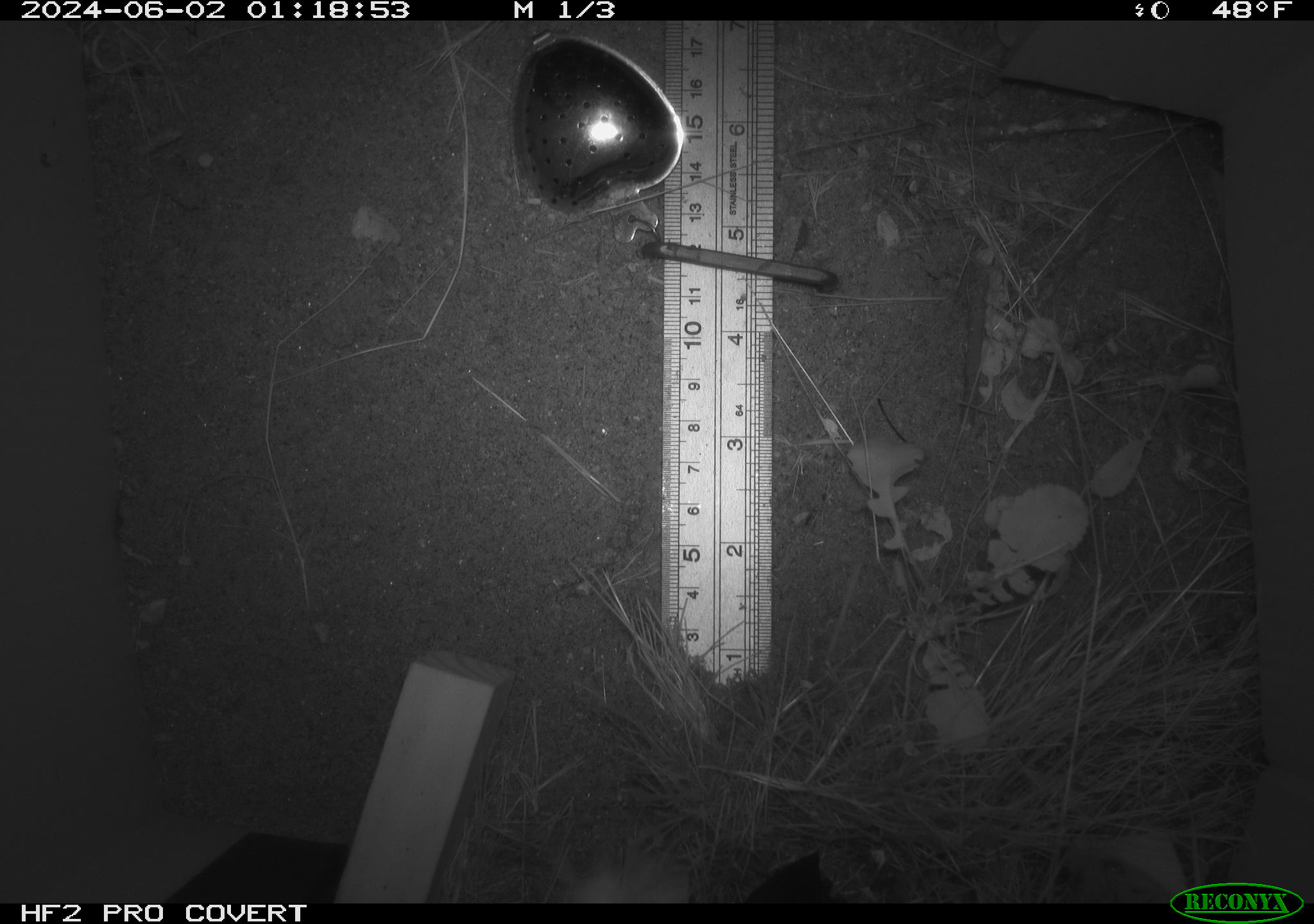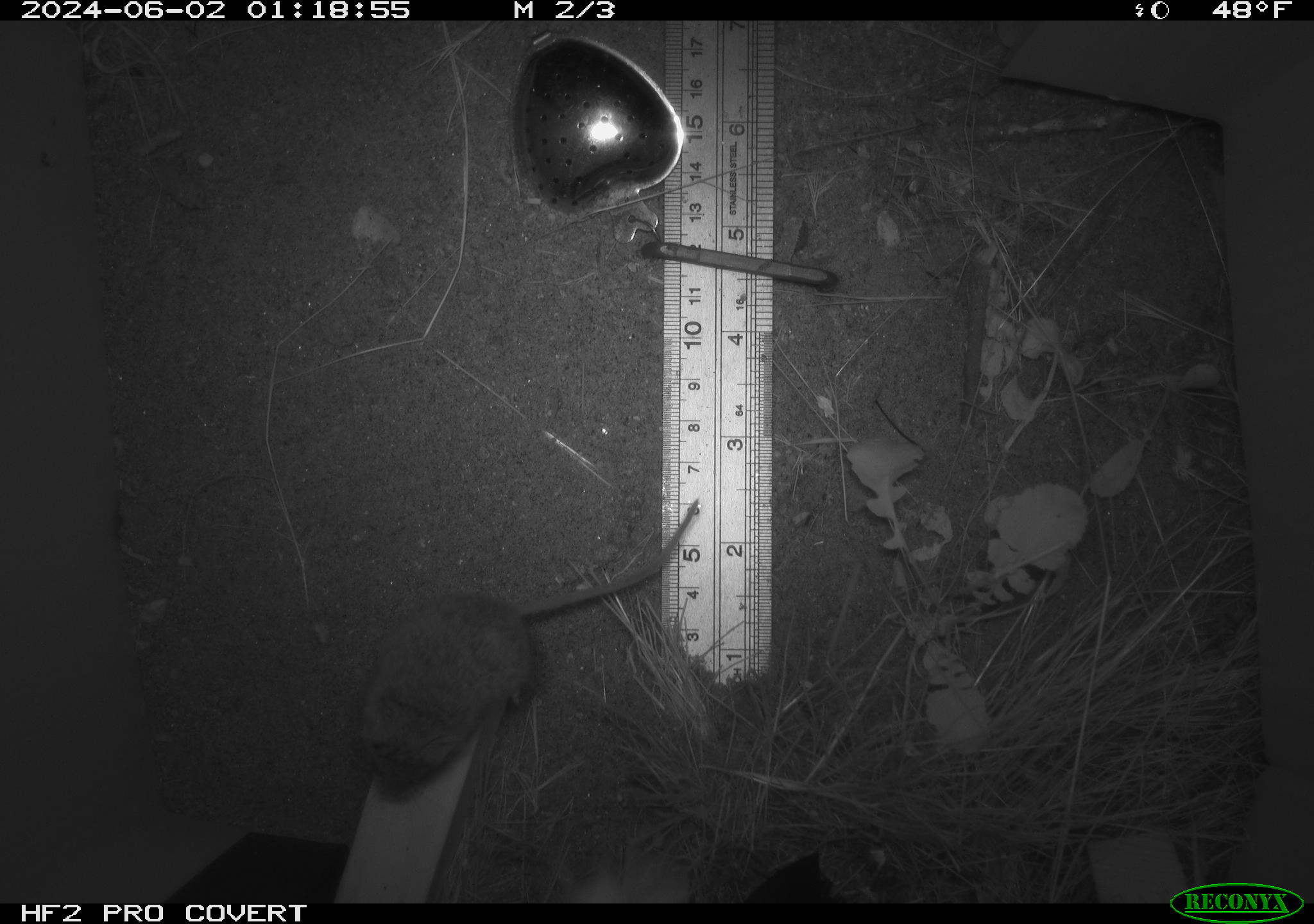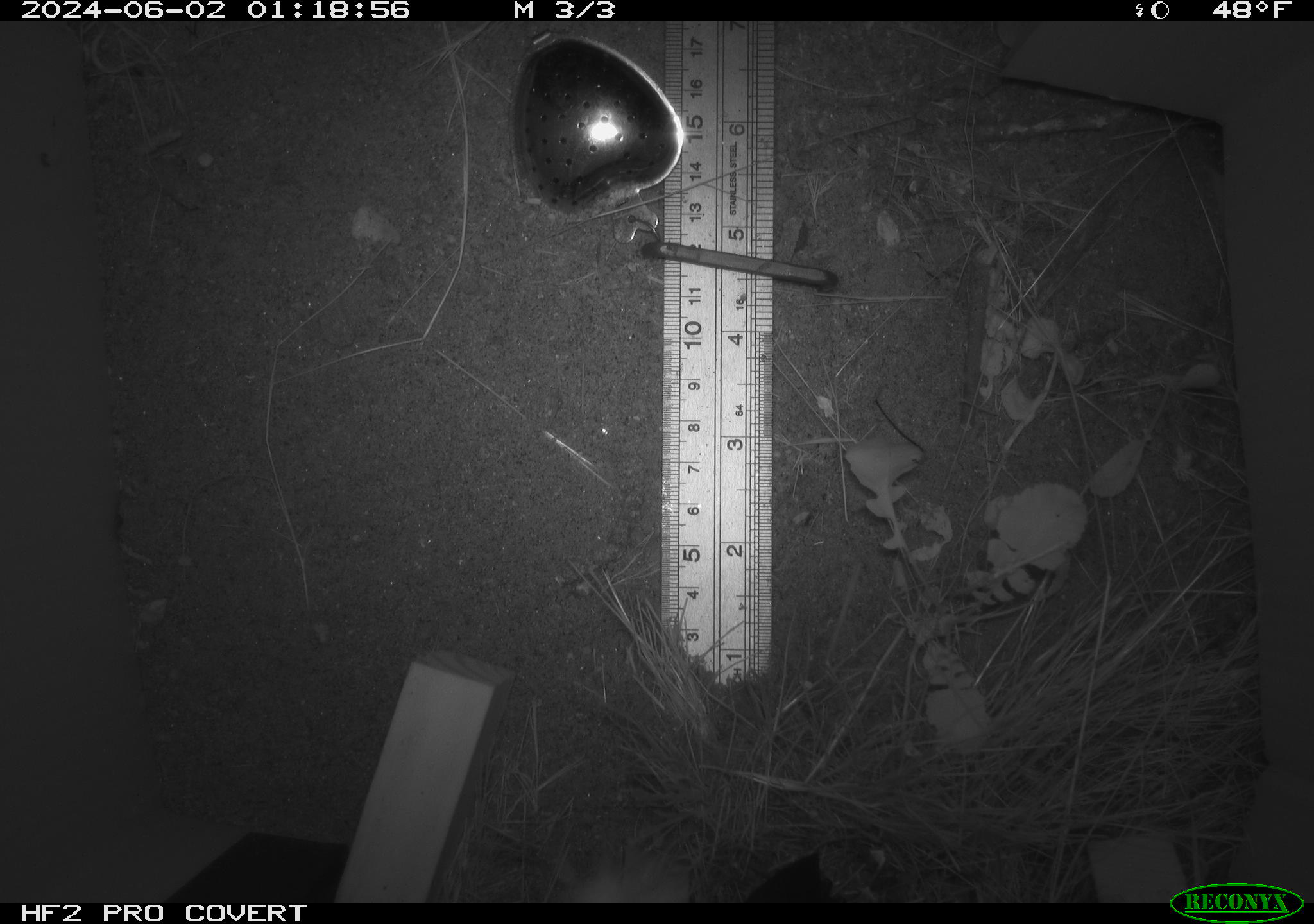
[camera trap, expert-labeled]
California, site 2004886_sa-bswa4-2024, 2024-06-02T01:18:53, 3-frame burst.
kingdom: Animalia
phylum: Chordata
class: Mammalia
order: Rodentia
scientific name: Rodentia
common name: rodent